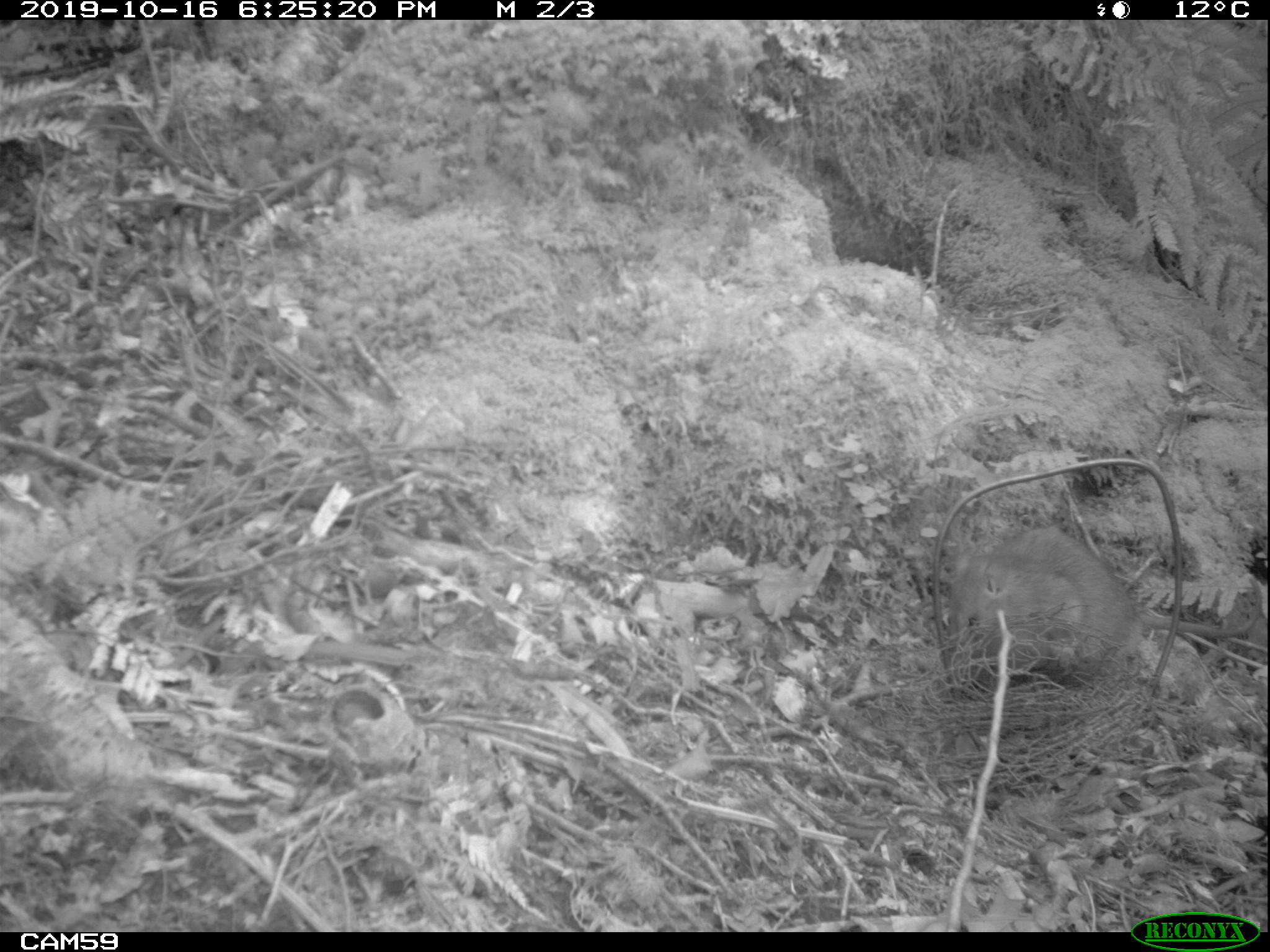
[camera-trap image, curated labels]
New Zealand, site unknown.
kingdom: Animalia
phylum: Chordata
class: Mammalia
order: Rodentia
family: Muridae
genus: Rattus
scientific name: Rattus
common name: rat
Rat (Rattus).